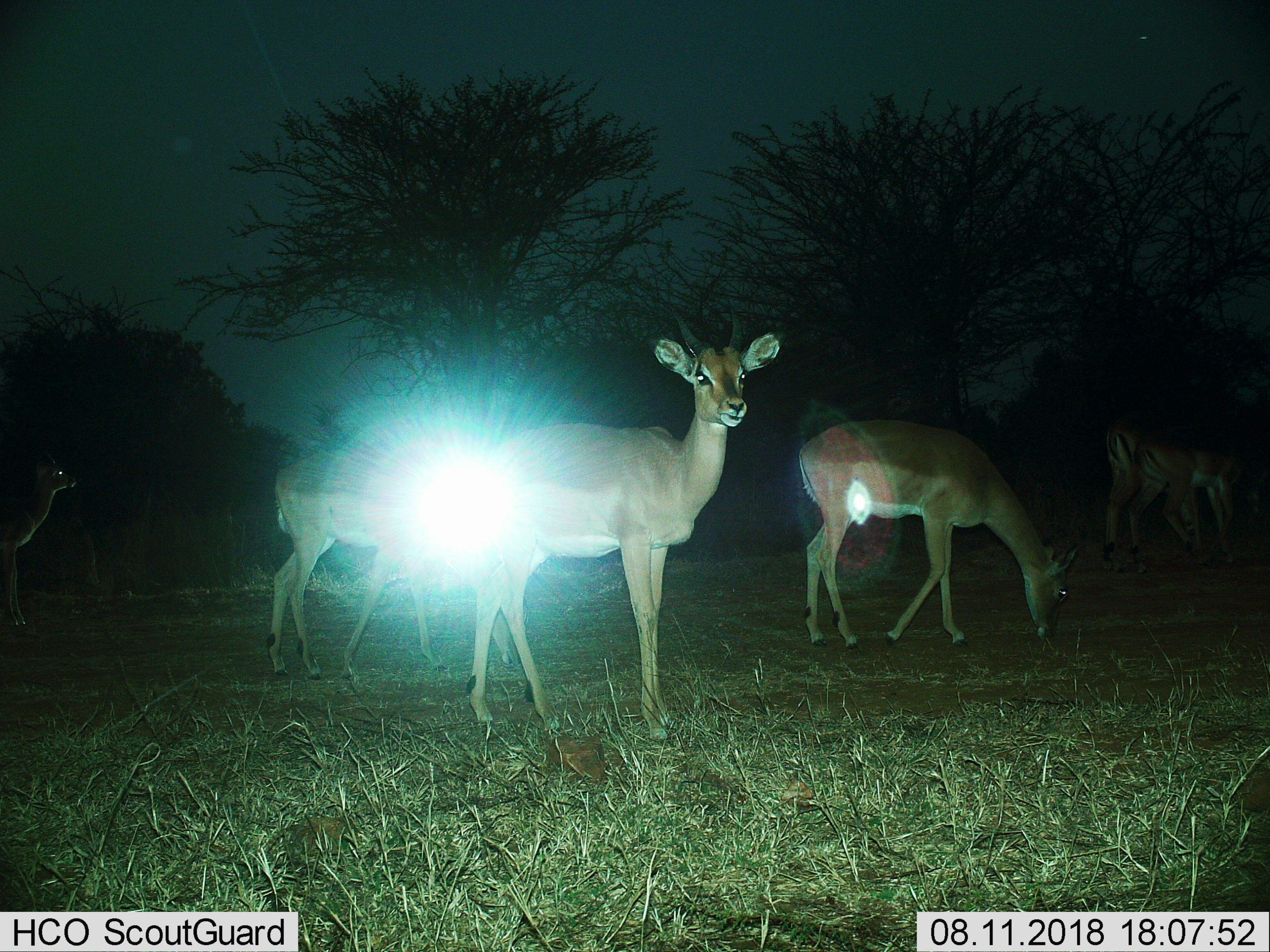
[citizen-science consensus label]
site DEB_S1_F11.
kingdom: Animalia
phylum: Chordata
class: Mammalia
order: Artiodactyla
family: Bovidae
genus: Aepyceros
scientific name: Aepyceros melampus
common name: impala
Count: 6.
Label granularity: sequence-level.